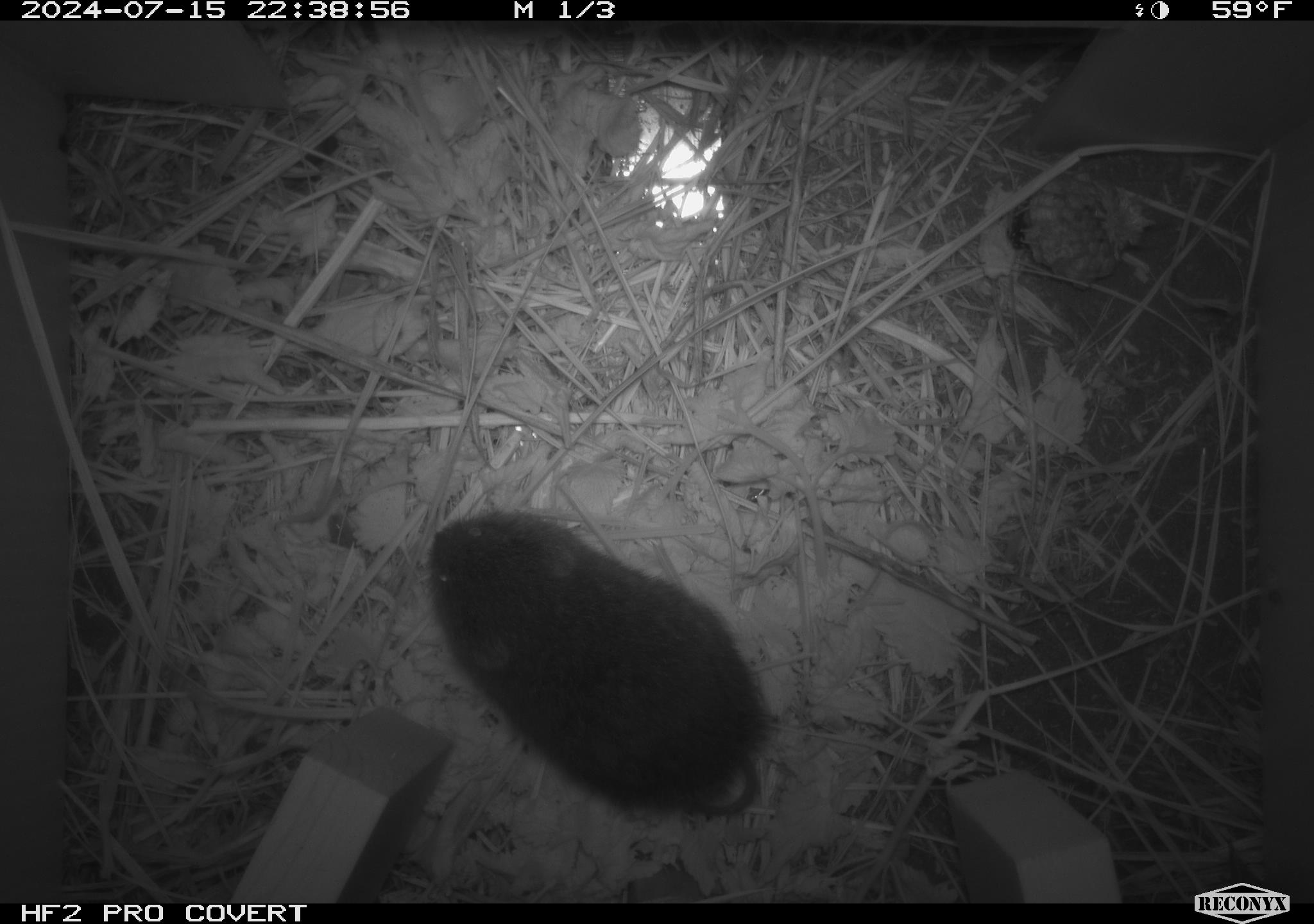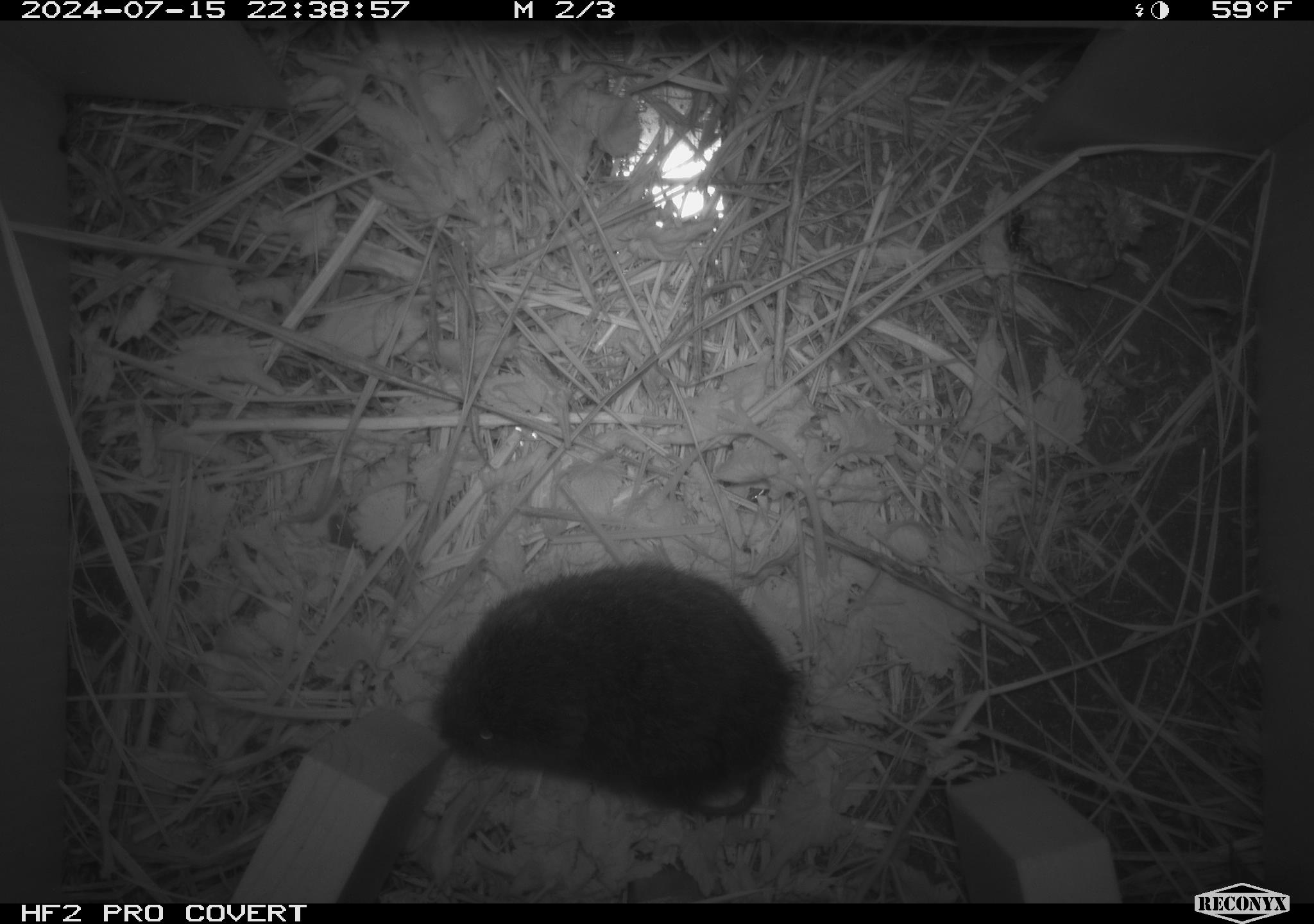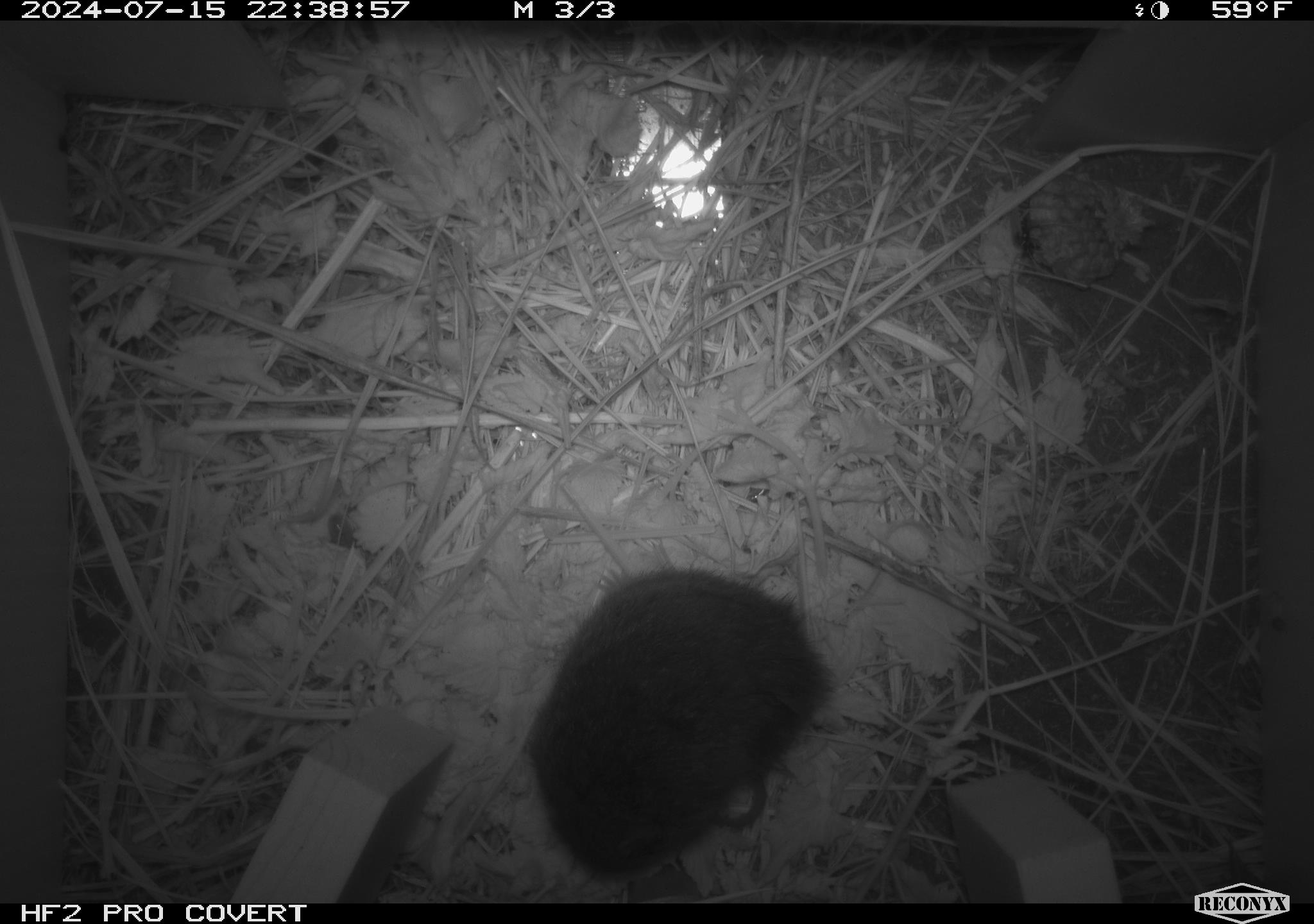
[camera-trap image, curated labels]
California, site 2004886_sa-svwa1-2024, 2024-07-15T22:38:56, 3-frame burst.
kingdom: Animalia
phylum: Arthropoda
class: Insecta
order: Hymenoptera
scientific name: Hymenoptera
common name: ants, bees, wasps, and sawflies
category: hymenoptera order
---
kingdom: Animalia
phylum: Chordata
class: Mammalia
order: Rodentia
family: Cricetidae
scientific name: Arvicolinae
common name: voles, lemmings, and muskrats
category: arvicolinae subfamily